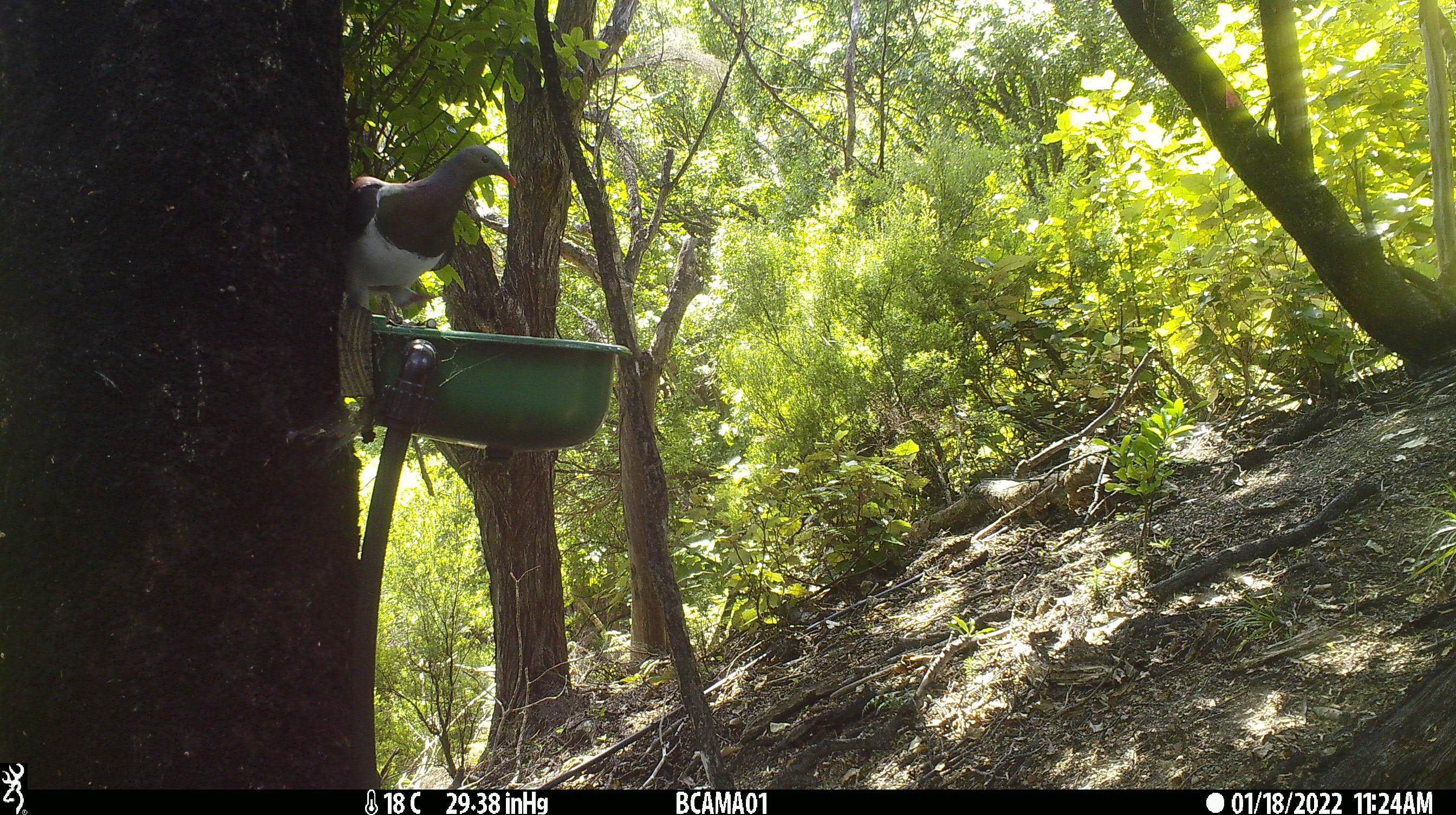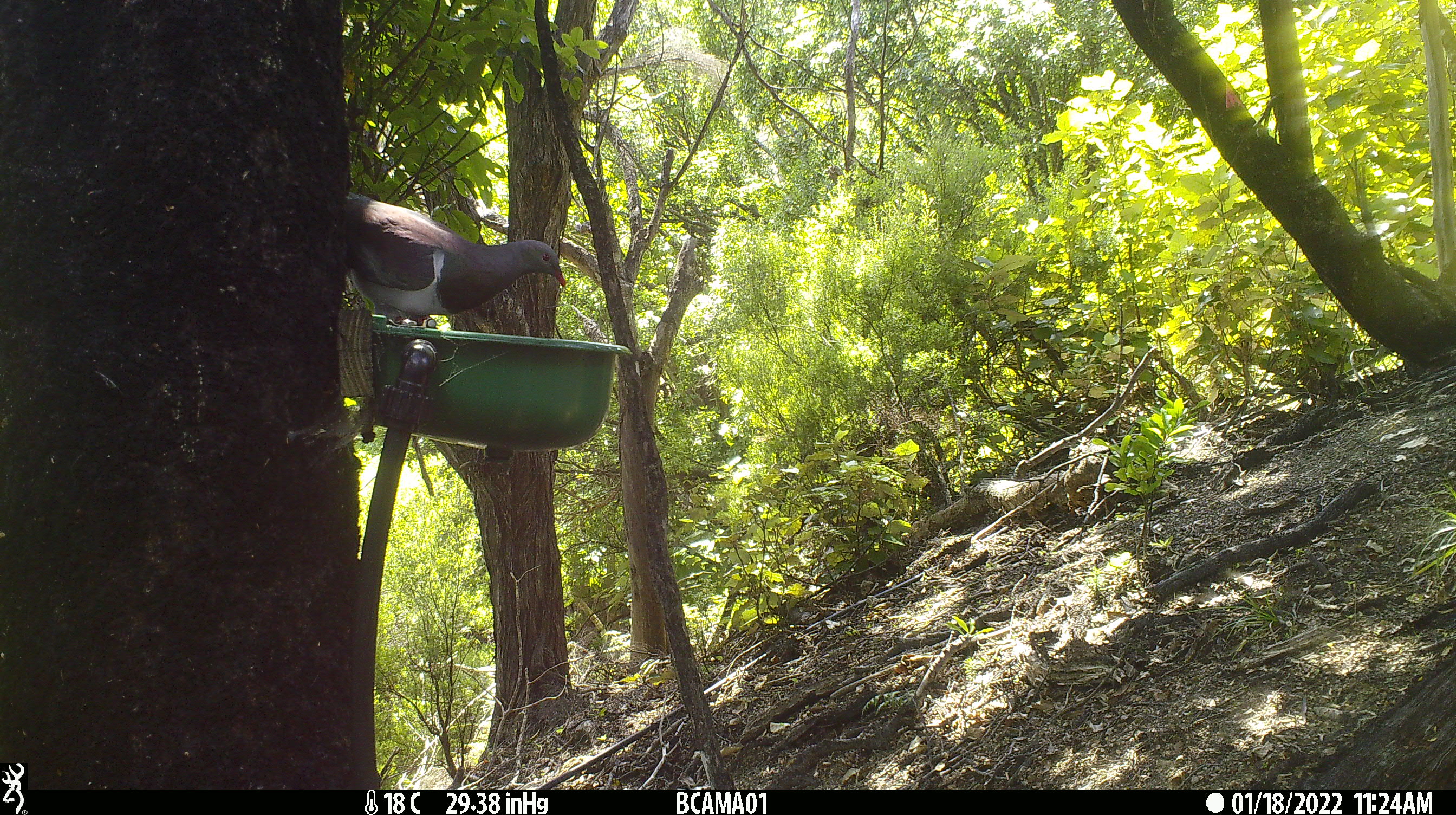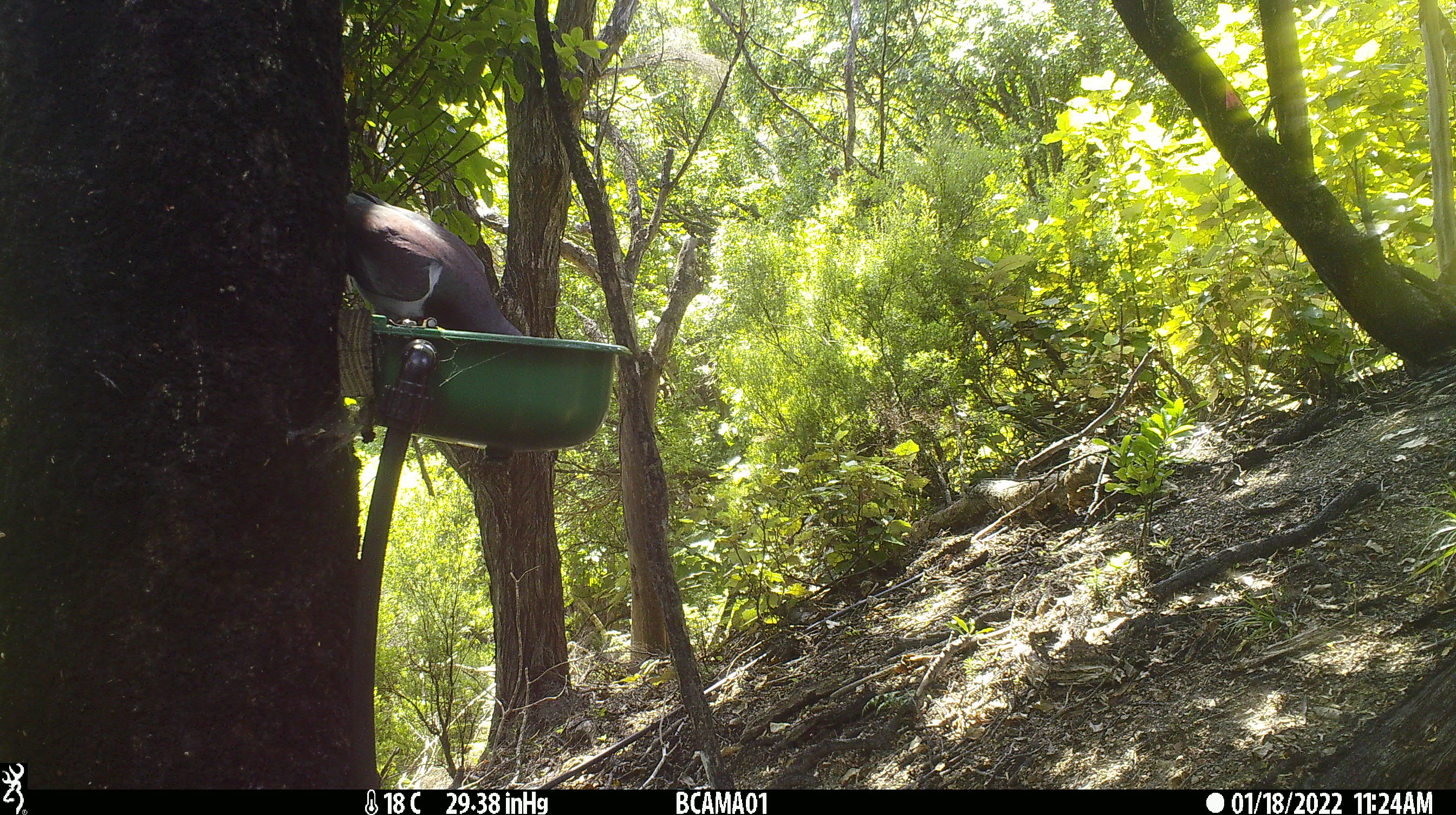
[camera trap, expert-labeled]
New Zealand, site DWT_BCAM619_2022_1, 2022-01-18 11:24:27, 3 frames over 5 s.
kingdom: Animalia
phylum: Chordata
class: Aves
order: Columbiformes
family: Columbidae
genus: Hemiphaga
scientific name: Hemiphaga novaeseelandiae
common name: new zealand pigeon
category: kereru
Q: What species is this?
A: Kereru (new zealand pigeon) (Hemiphaga novaeseelandiae).